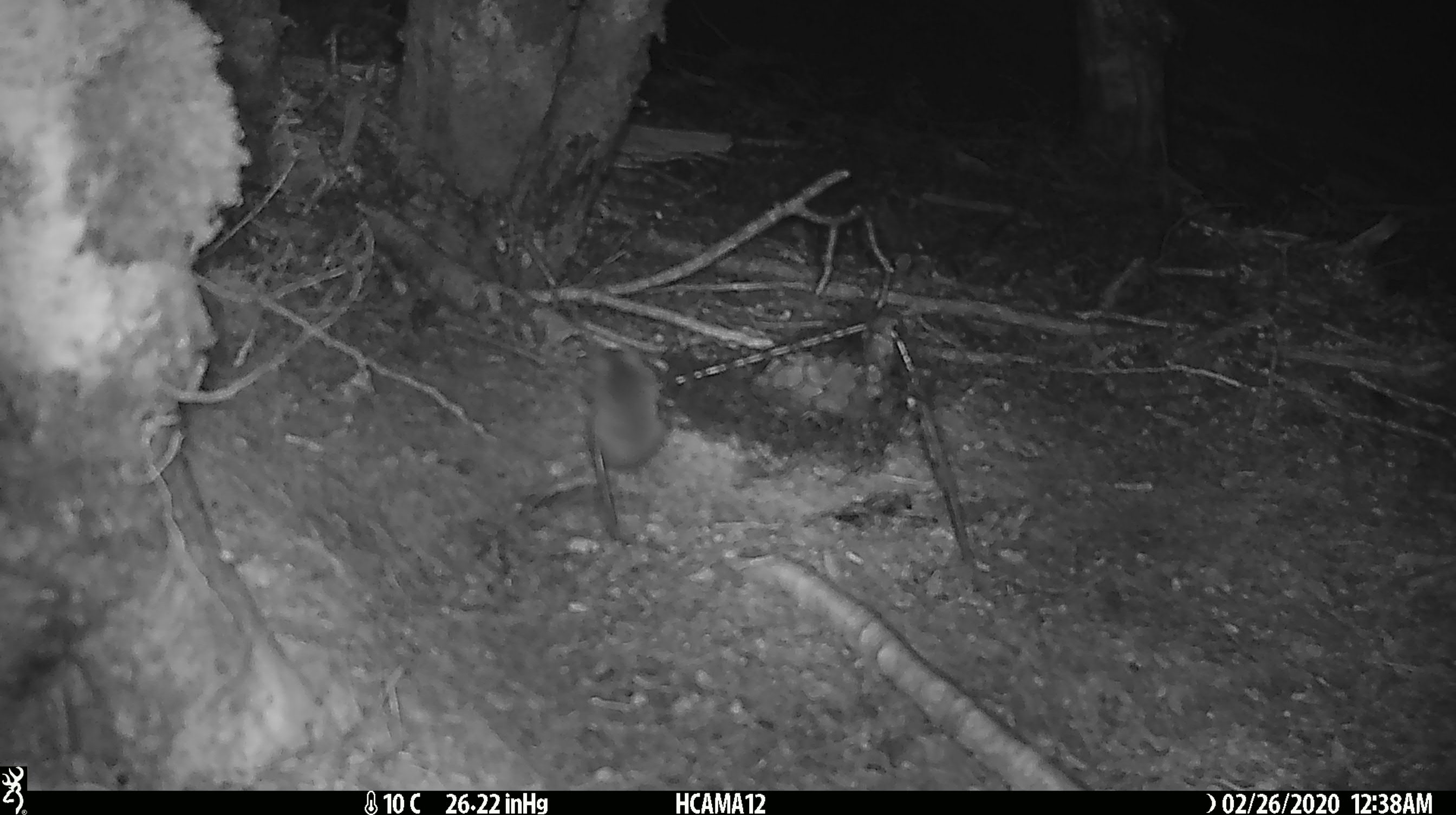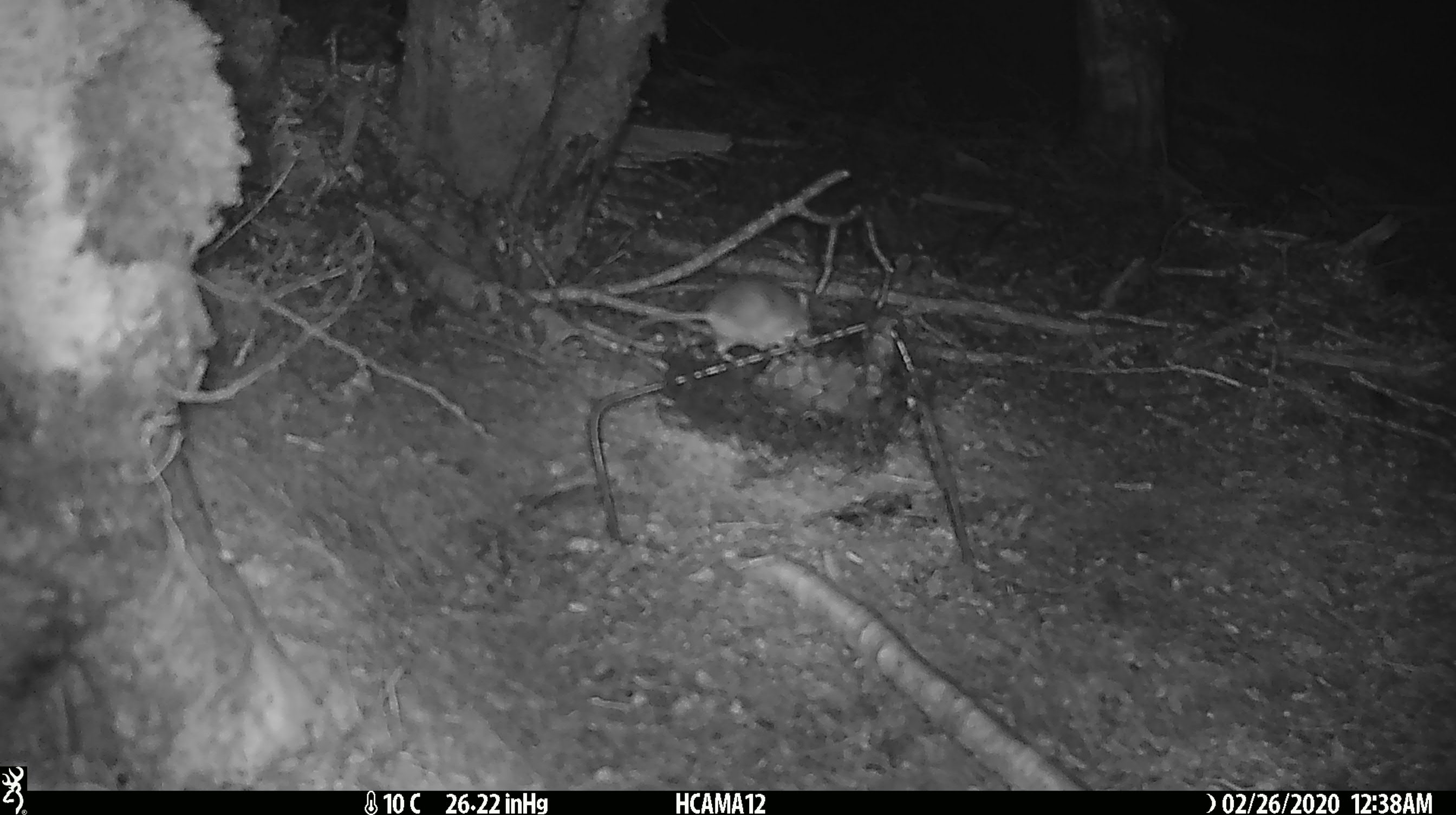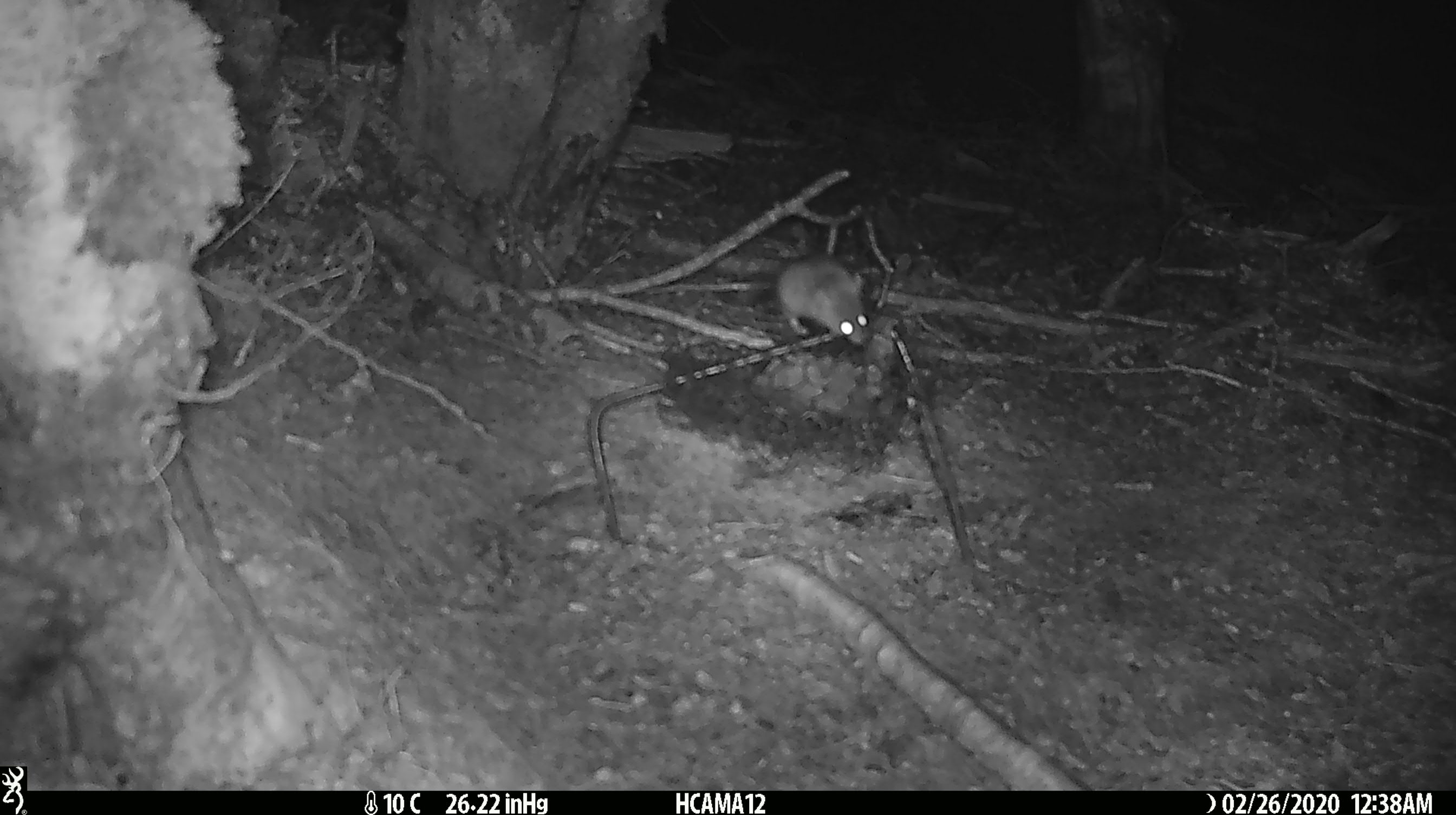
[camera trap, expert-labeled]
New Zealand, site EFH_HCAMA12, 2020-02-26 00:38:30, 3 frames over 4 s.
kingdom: Animalia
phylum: Chordata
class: Mammalia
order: Rodentia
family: Muridae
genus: Mus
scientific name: Mus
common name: mouse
Mouse (Mus).